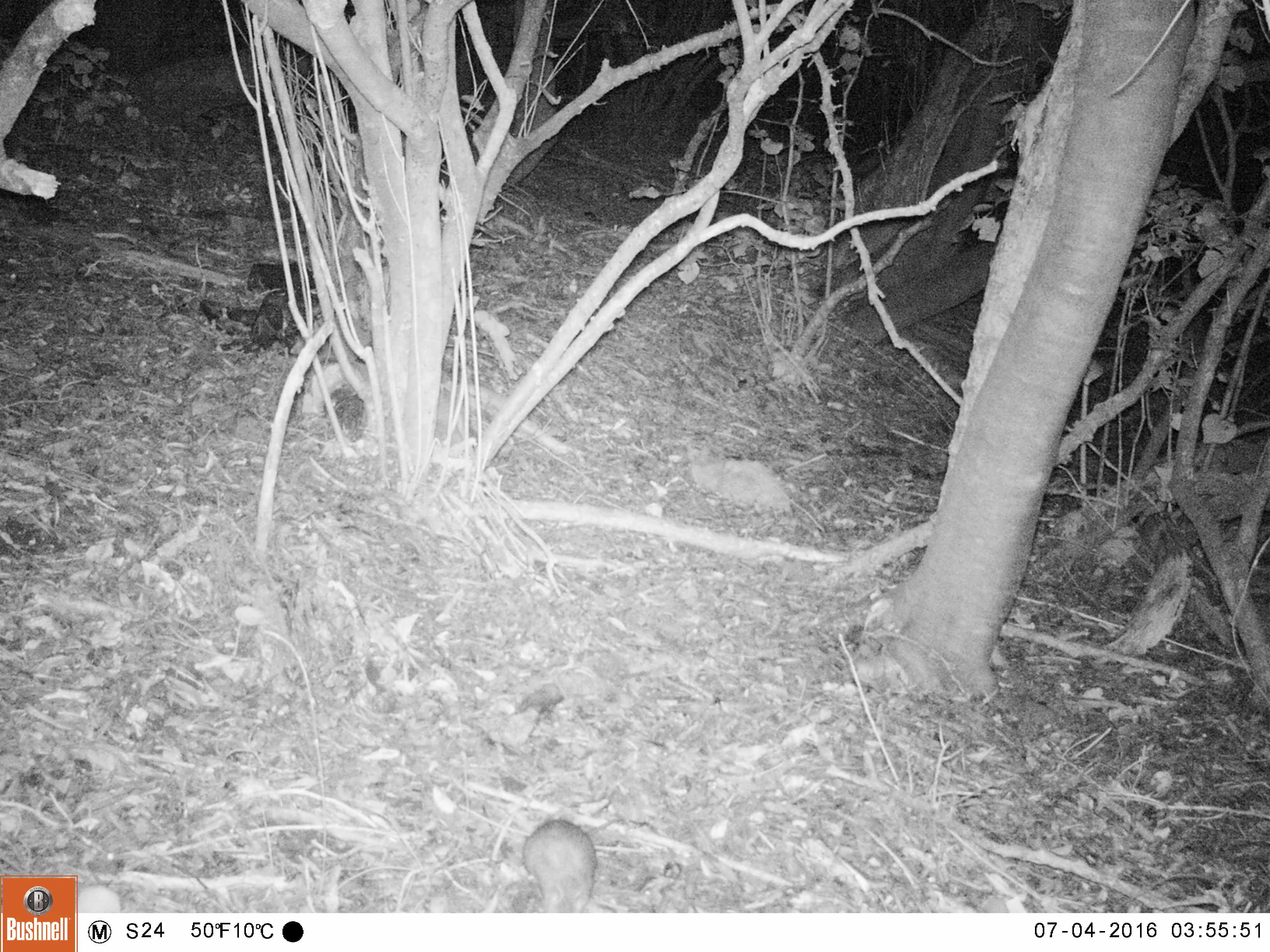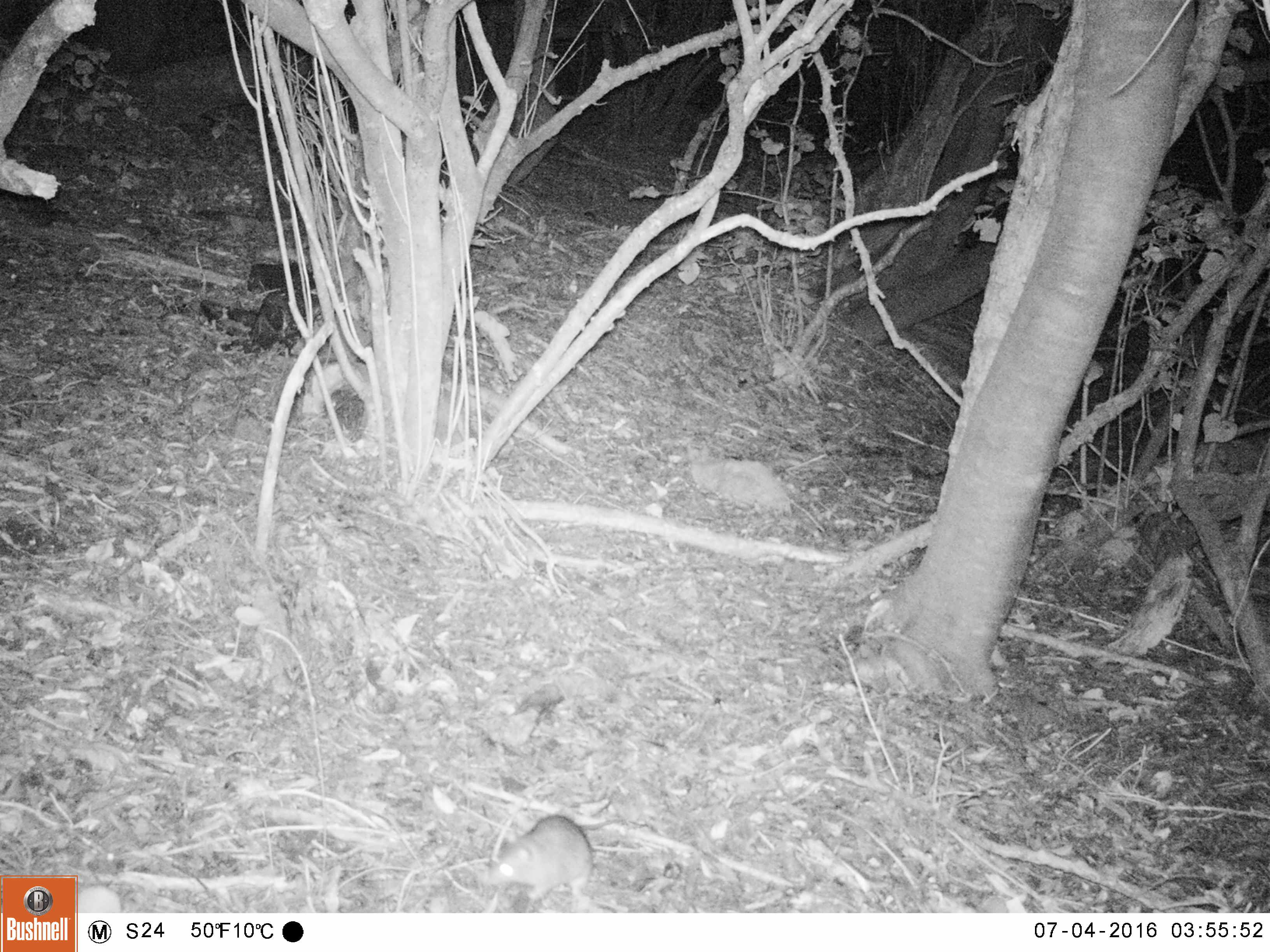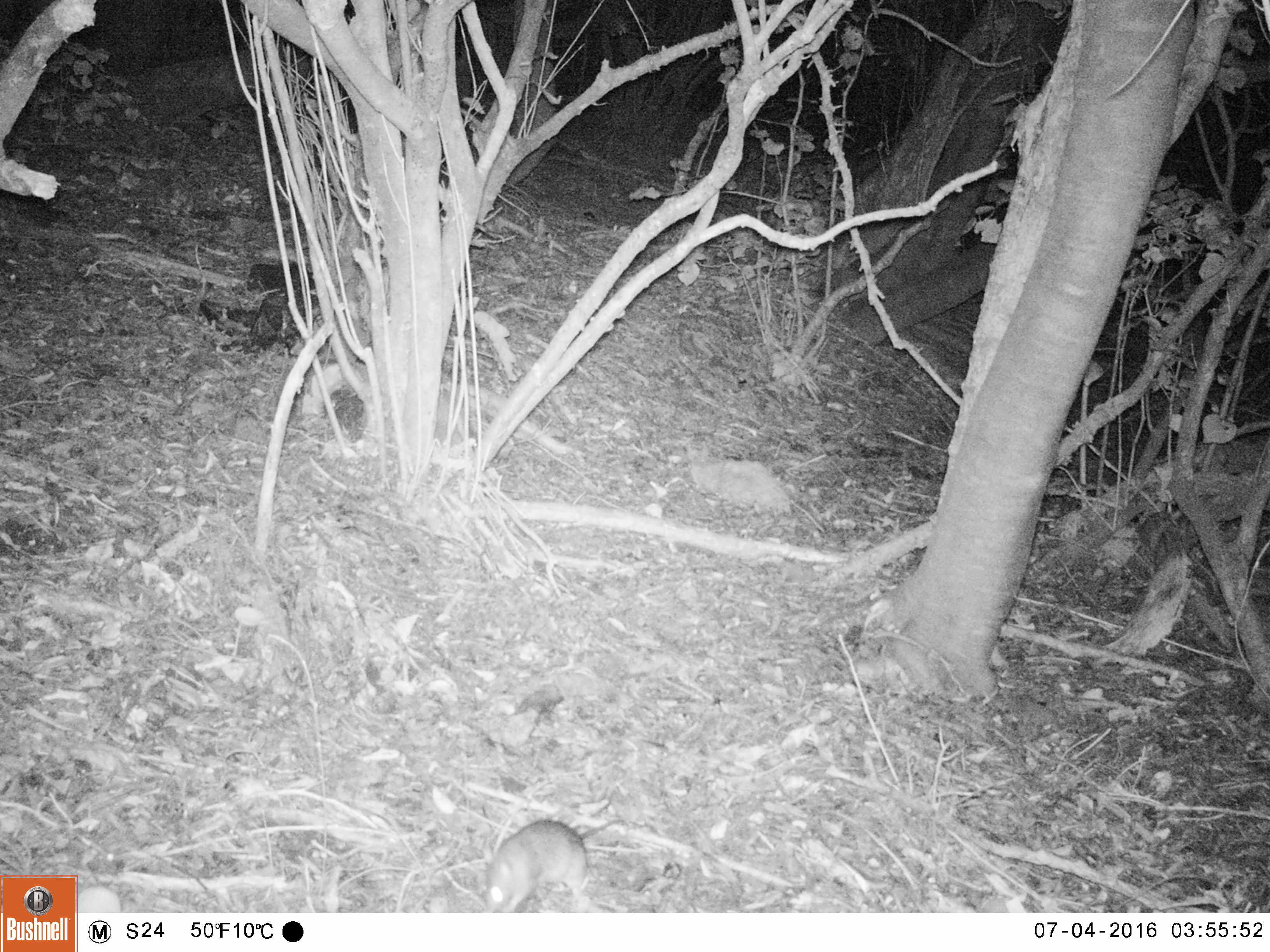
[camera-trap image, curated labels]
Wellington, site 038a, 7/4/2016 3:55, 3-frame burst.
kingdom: Animalia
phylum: Chordata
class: Mammalia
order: Rodentia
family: Muridae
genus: Rattus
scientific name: Rattus rattus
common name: ship rat